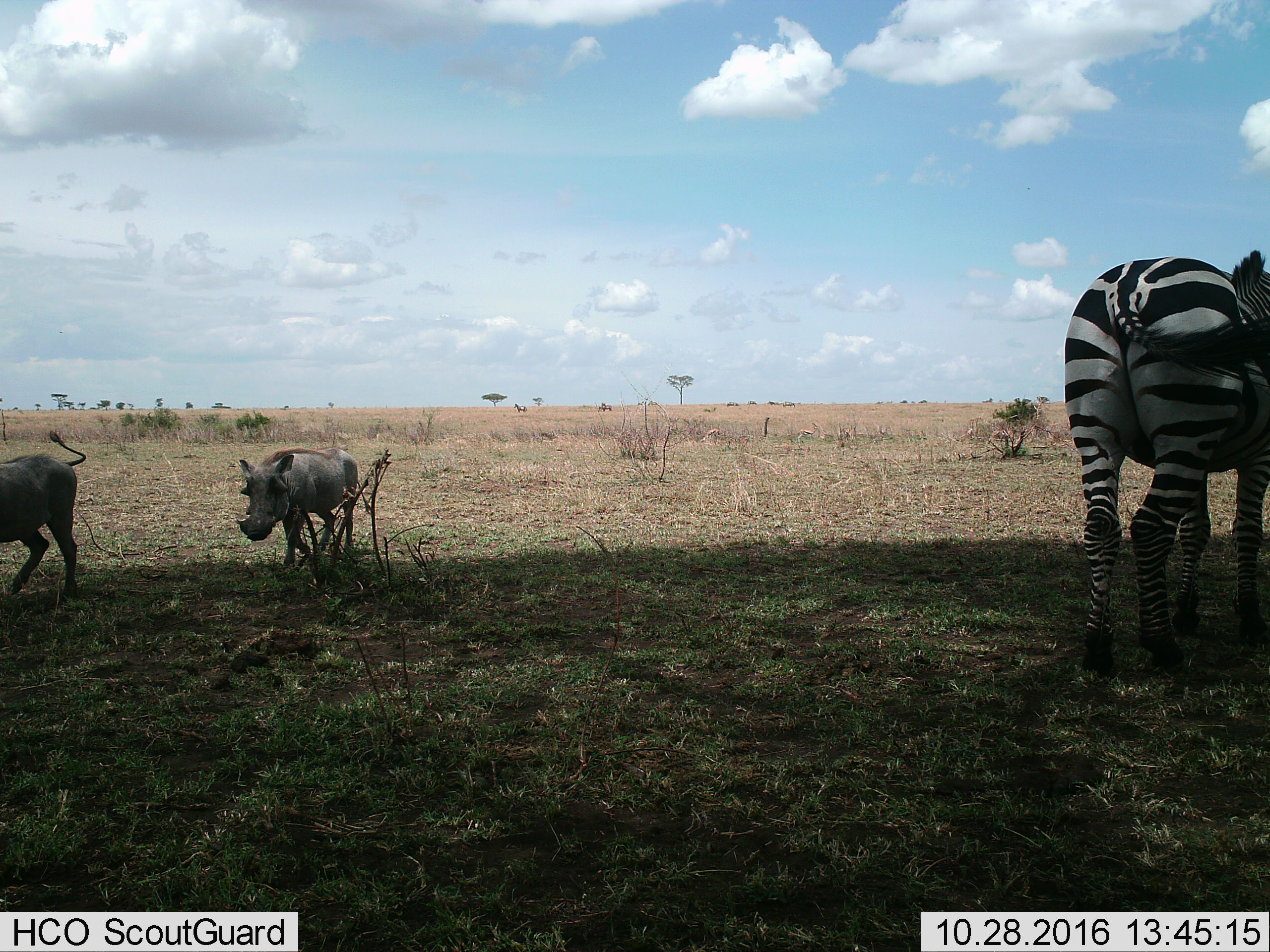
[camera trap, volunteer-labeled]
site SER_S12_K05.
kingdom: Animalia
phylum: Chordata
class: Mammalia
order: Artiodactyla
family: Suidae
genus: Phacochoerus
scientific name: Phacochoerus africanus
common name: warthog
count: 2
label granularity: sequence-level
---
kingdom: Animalia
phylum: Chordata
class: Mammalia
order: Perissodactyla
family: Equidae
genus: Equus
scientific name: Equus quagga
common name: plains zebra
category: zebraplains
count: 1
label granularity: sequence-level